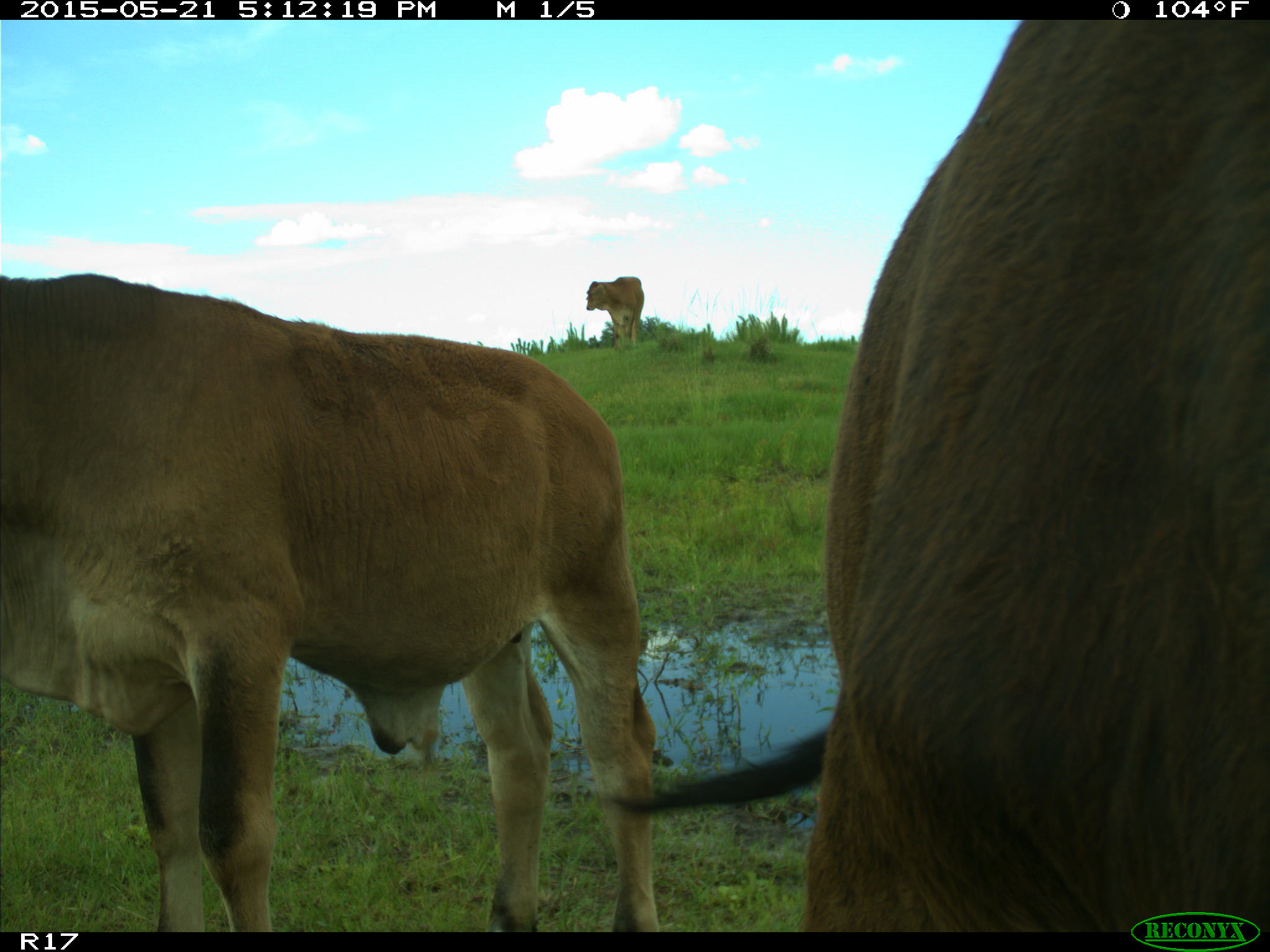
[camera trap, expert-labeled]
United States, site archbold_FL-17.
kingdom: Animalia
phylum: Chordata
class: Mammalia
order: Artiodactyla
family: Bovidae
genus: Bos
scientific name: Bos taurus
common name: domestic cow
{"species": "Bos taurus (domestic cow)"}